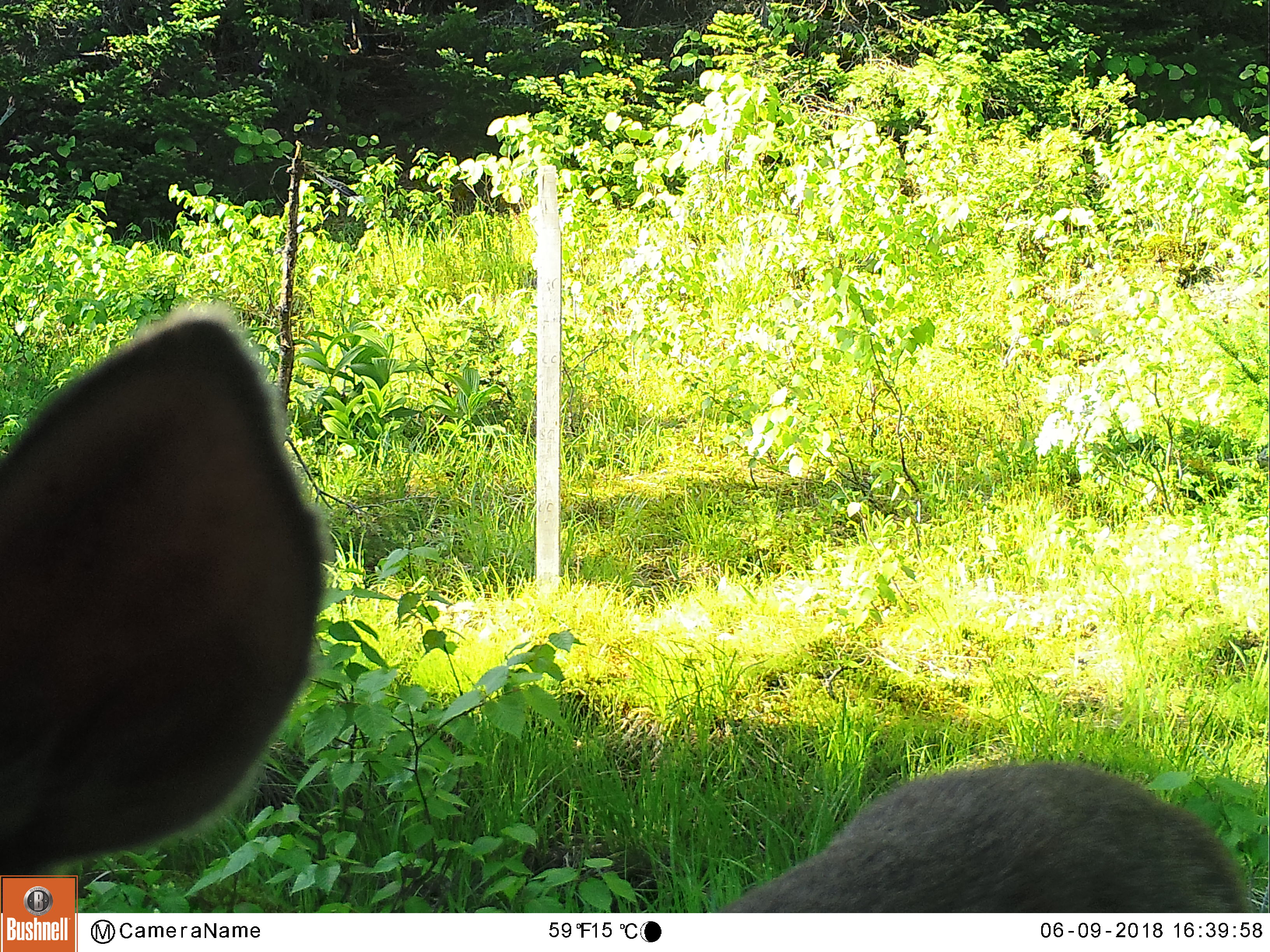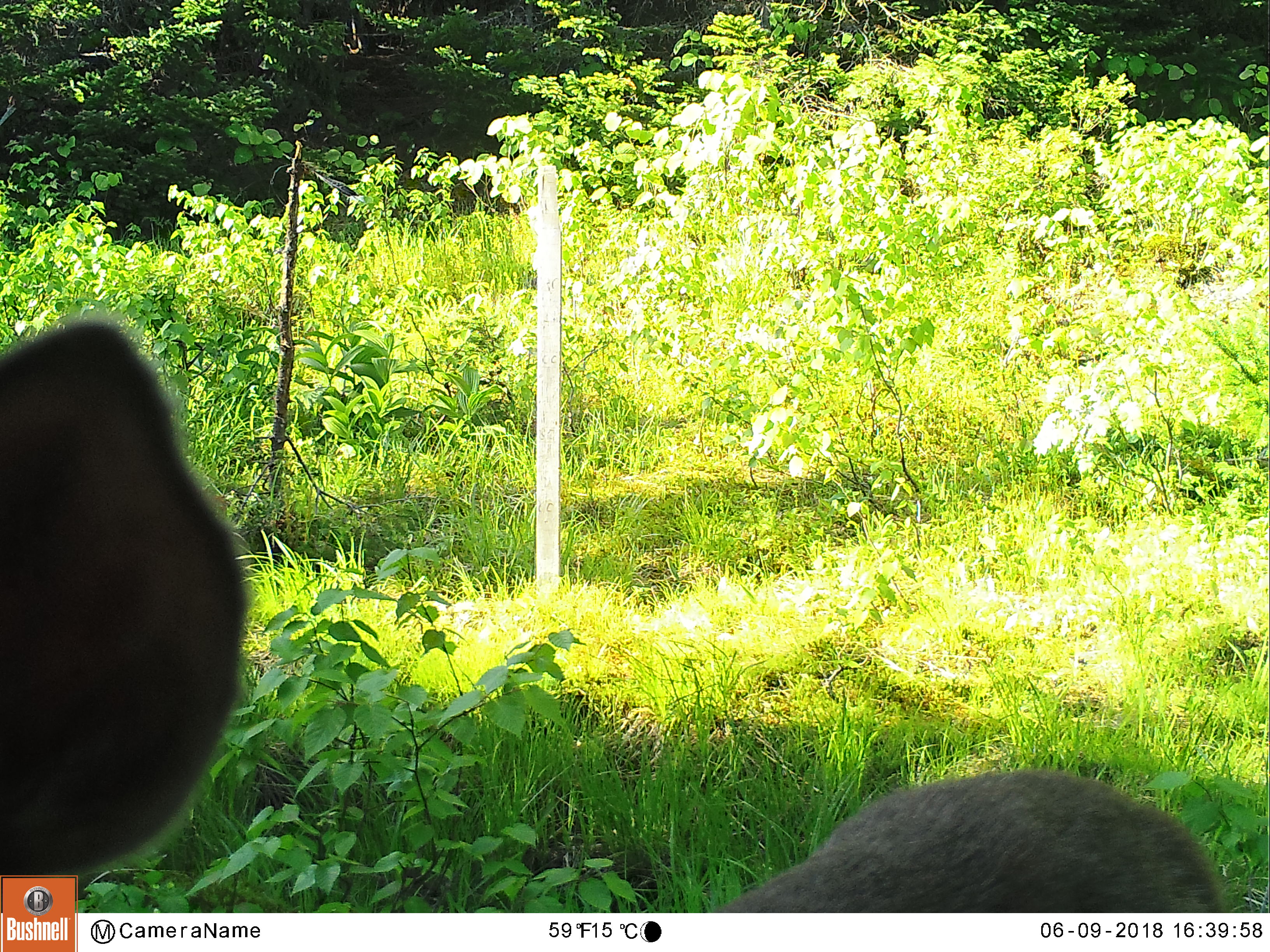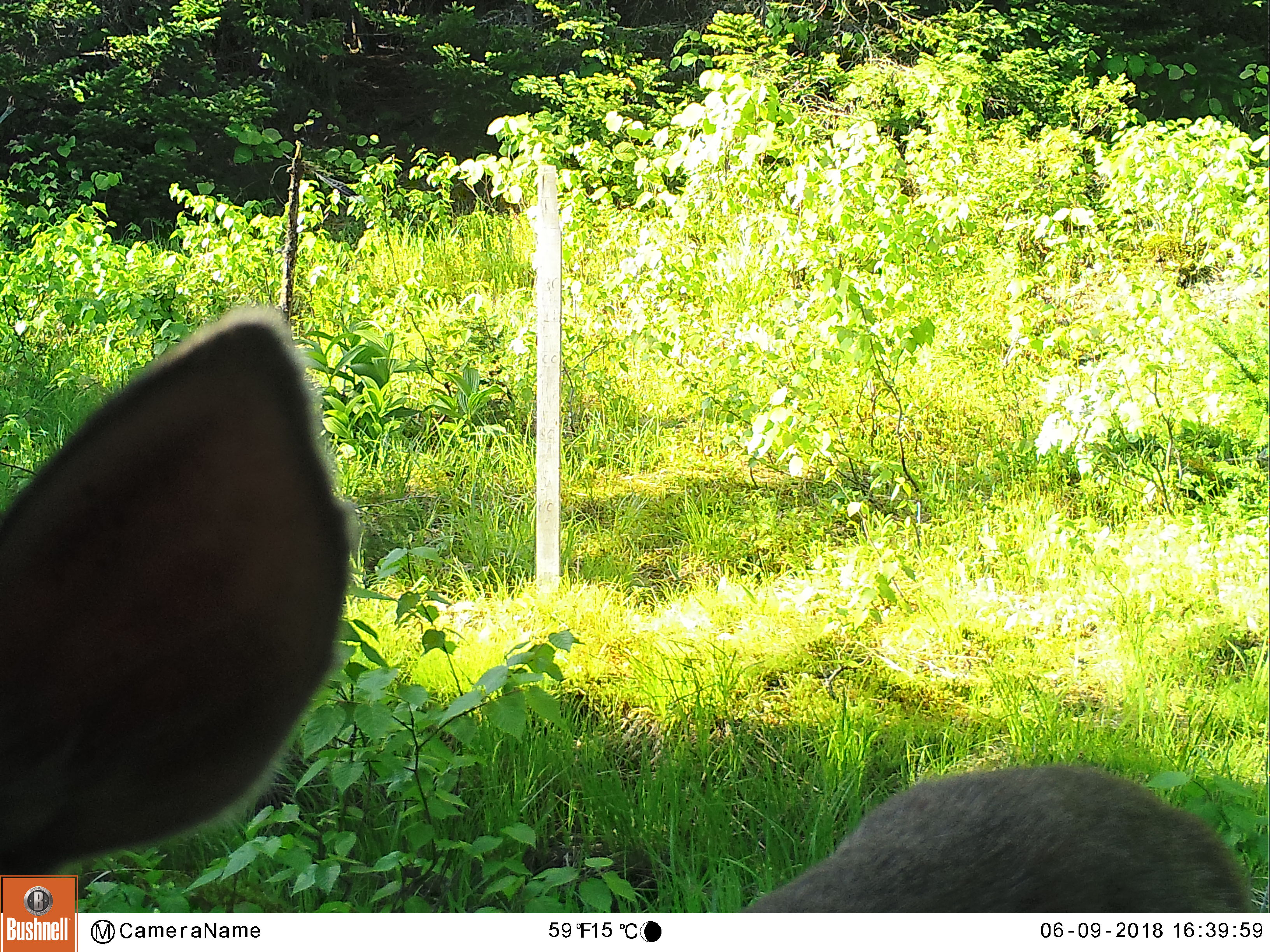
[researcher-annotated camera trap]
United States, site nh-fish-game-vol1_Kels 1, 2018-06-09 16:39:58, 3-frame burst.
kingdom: Animalia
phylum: Chordata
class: Mammalia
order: Artiodactyla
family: Cervidae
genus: Odocoileus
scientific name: Odocoileus virginianus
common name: white-tailed deer